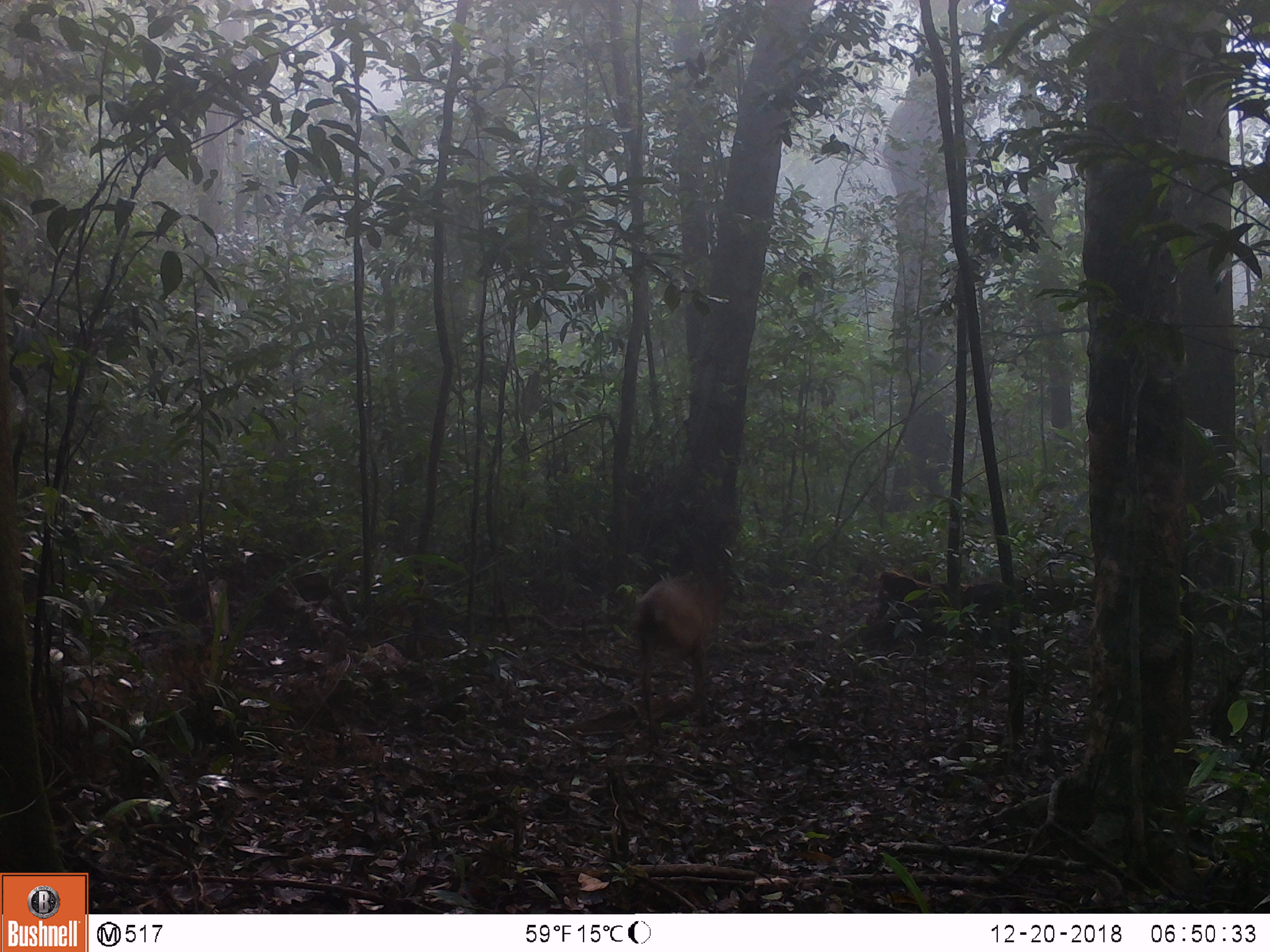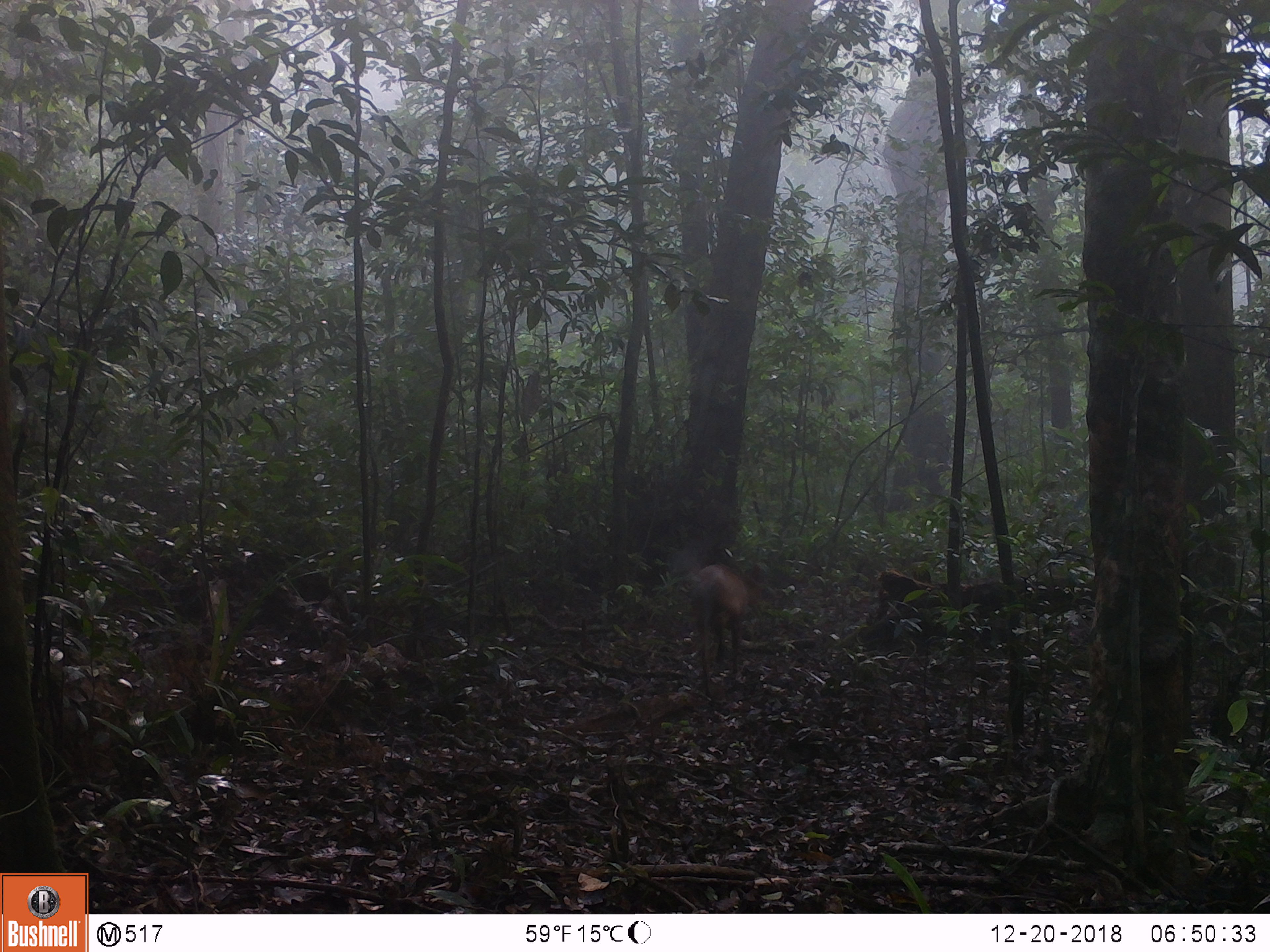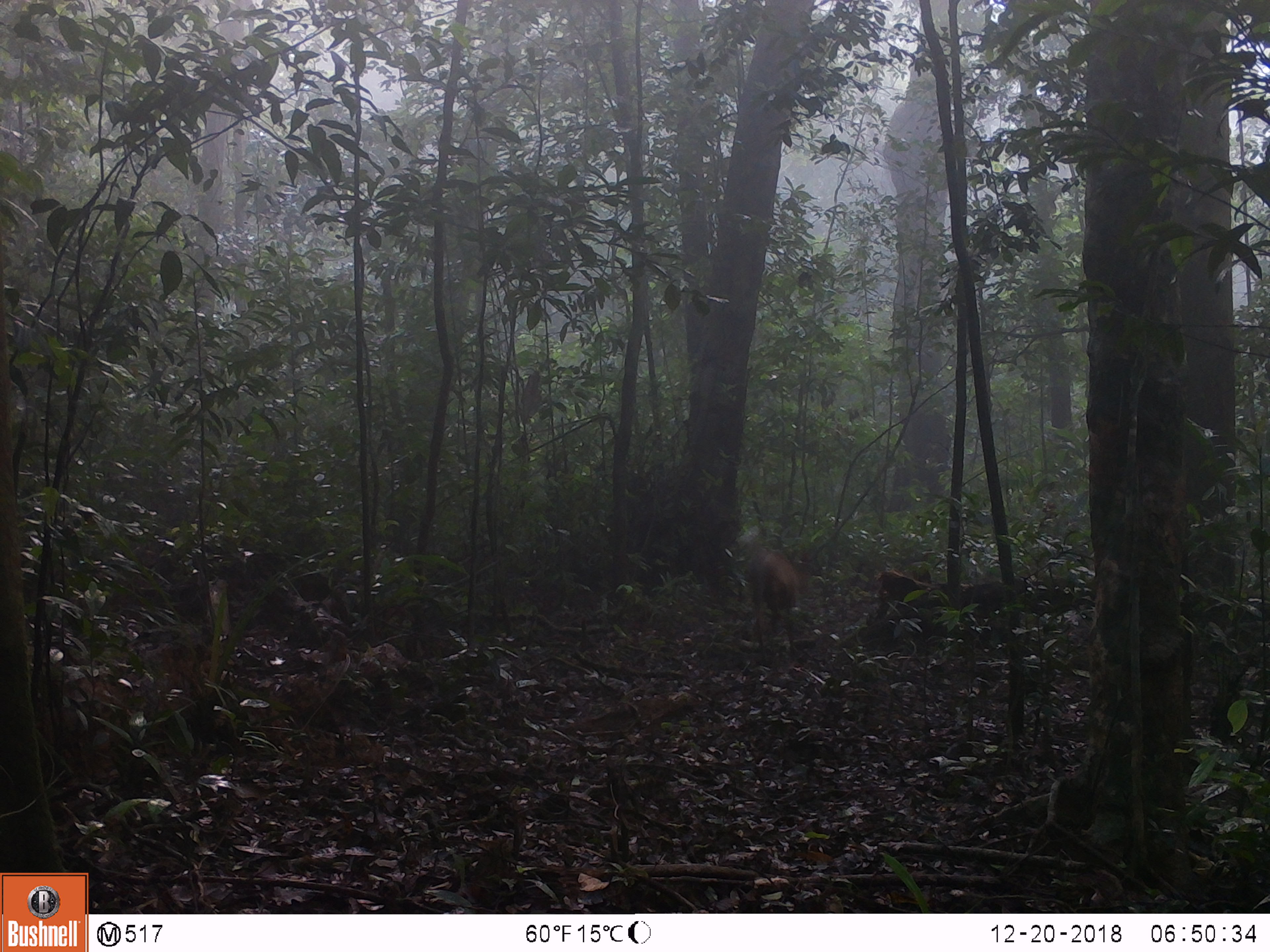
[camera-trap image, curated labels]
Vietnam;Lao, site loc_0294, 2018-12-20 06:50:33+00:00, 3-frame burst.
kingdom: Animalia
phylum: Chordata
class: Mammalia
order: Artiodactyla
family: Cervidae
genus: Muntiacus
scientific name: Muntiacus vuquangensis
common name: large-antlered muntjac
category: large antlered muntjac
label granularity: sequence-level